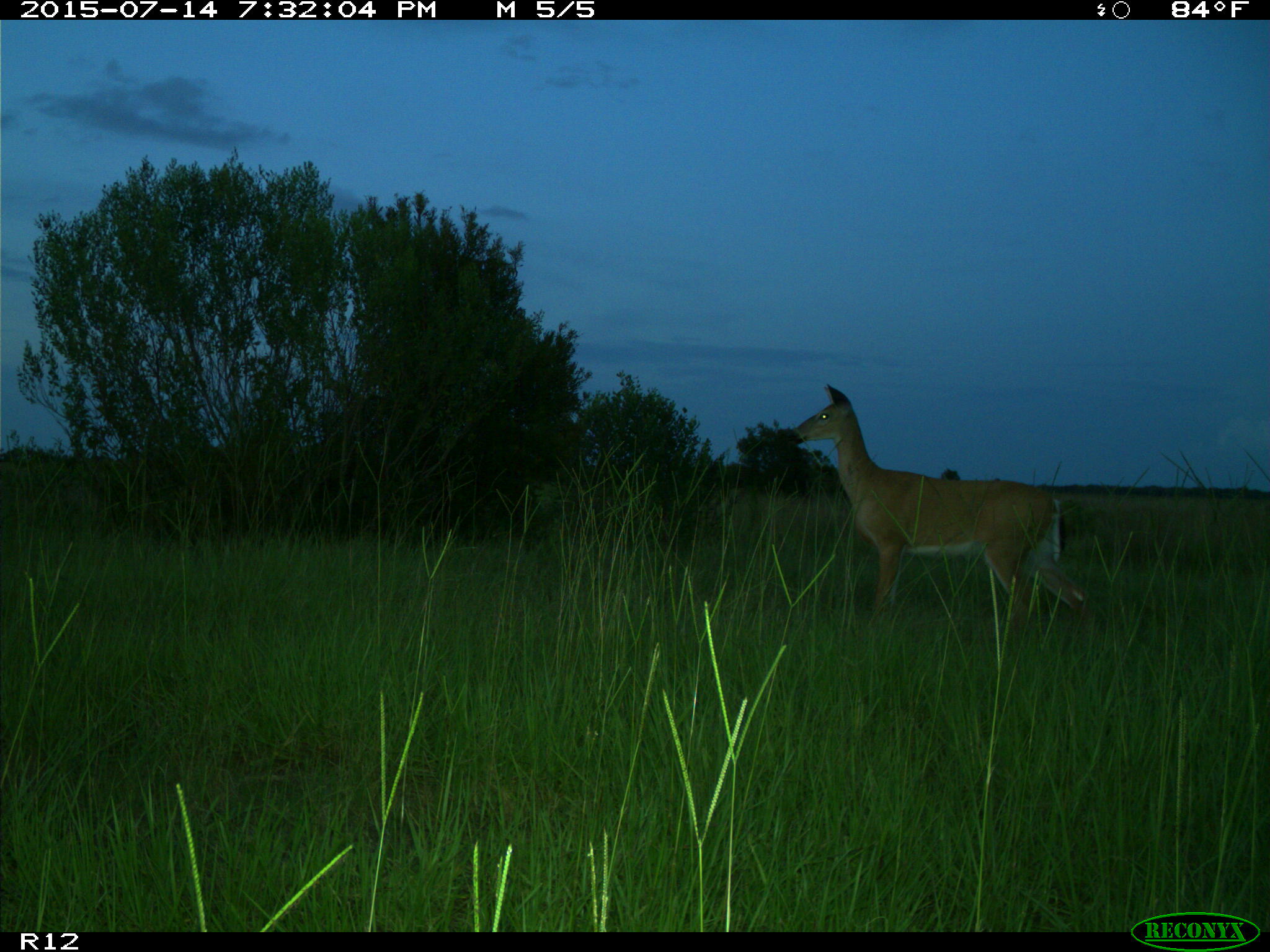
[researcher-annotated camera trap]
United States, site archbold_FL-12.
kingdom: Animalia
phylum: Chordata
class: Mammalia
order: Artiodactyla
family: Cervidae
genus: Odocoileus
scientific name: Odocoileus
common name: deer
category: unidentified deer